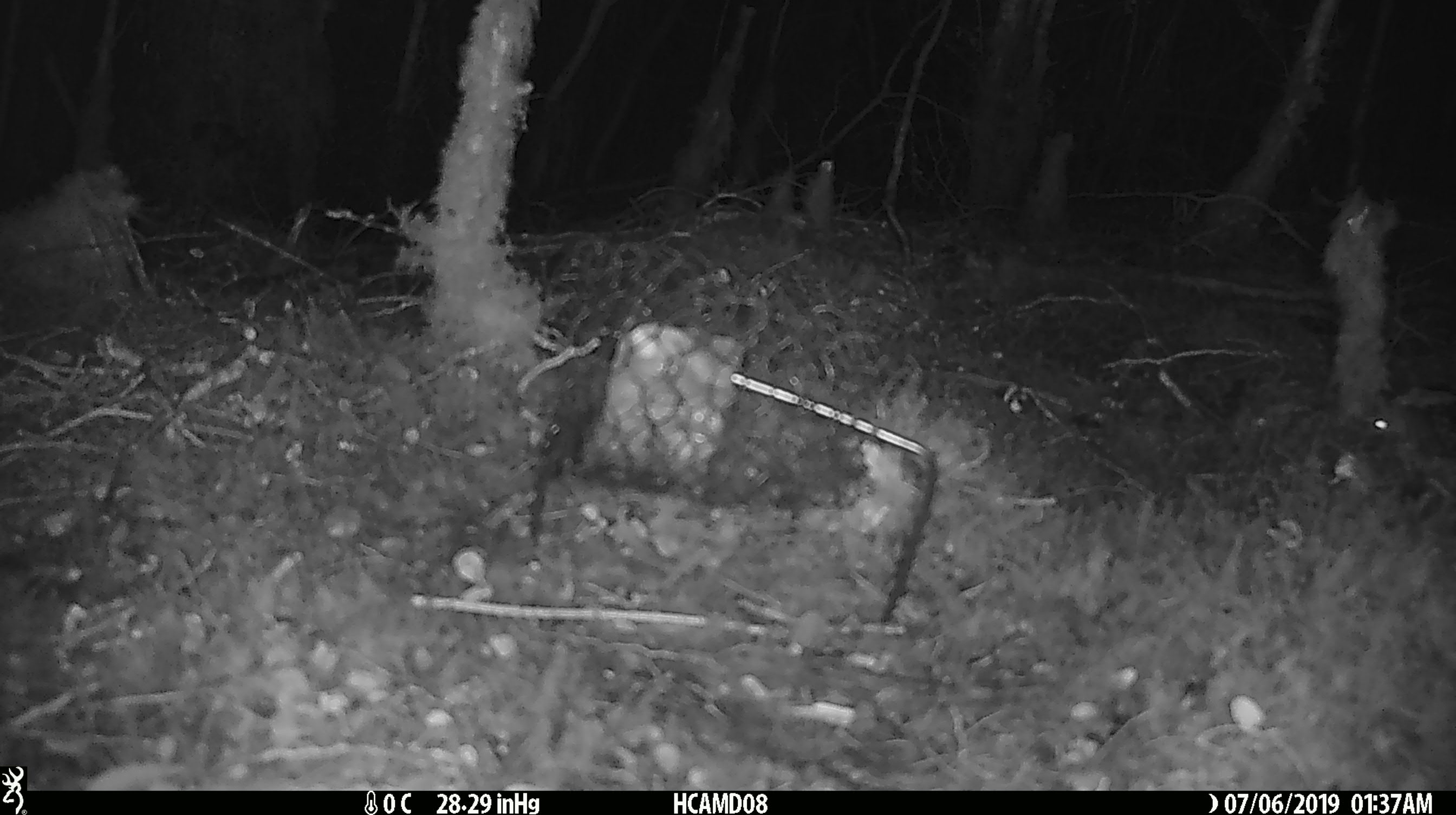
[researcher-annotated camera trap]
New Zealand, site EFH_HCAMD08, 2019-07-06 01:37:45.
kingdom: Animalia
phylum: Chordata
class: Mammalia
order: Rodentia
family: Muridae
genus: Mus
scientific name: Mus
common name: mouse